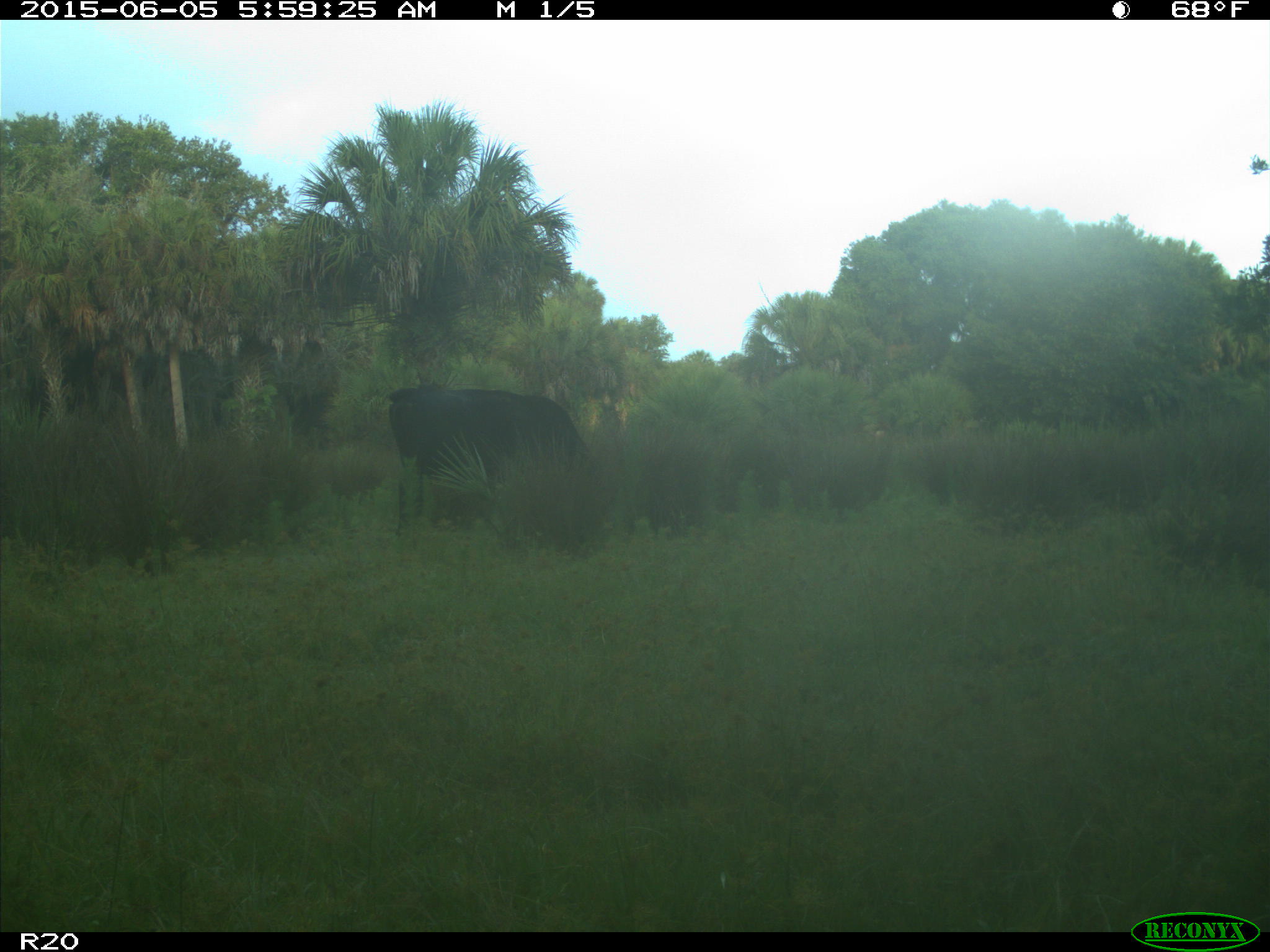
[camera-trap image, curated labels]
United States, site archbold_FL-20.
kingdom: Animalia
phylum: Chordata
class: Mammalia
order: Artiodactyla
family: Bovidae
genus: Bos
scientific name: Bos taurus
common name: domestic cow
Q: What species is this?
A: Bos taurus (domestic cow).